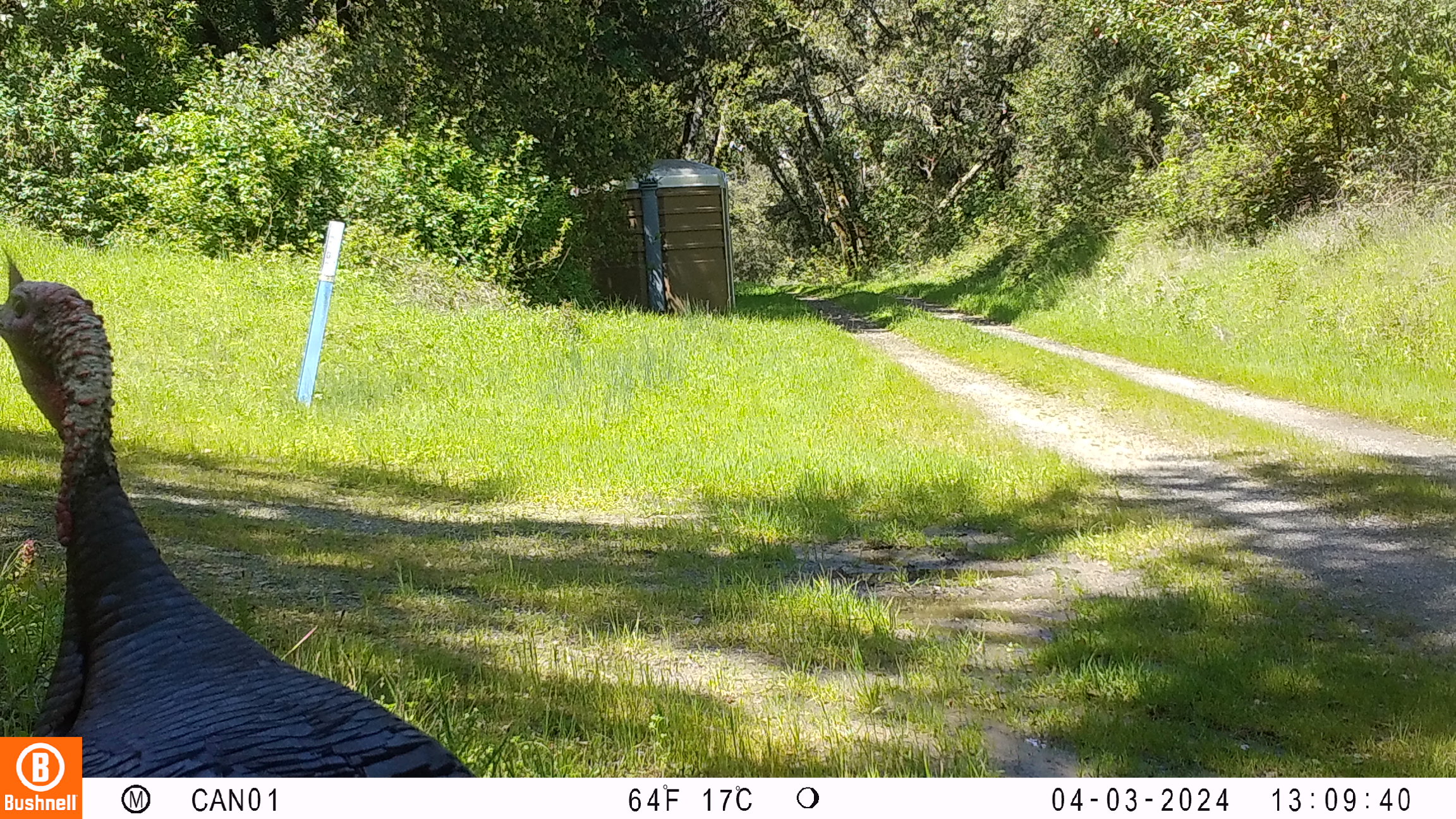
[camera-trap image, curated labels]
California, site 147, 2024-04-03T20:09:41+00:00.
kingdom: Animalia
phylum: Chordata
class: Aves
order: Galliformes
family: Phasianidae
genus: Meleagris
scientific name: Meleagris gallopavo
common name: turkey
Turkey (Meleagris gallopavo).